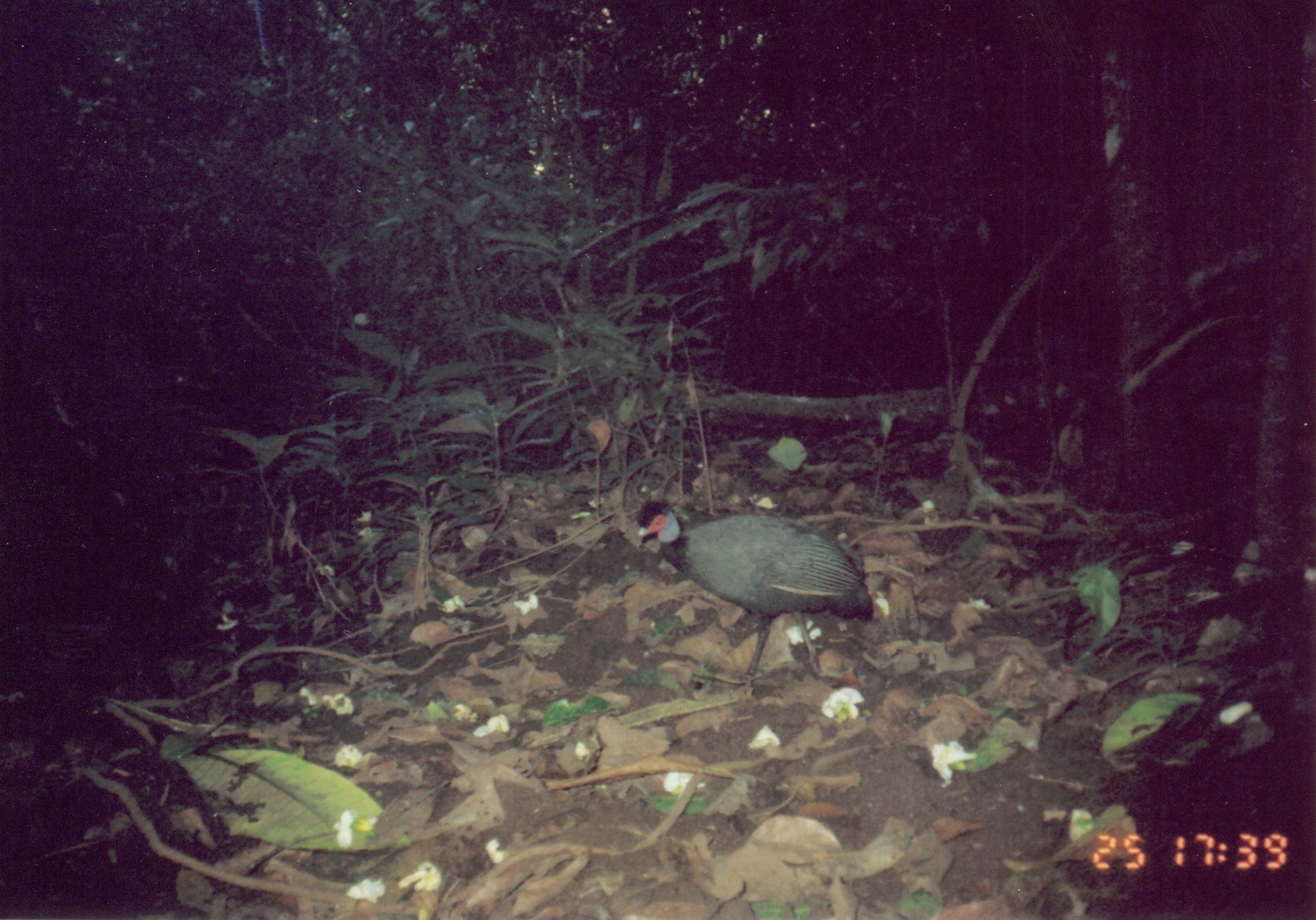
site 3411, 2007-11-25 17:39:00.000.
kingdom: Animalia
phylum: Chordata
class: Aves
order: Galliformes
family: Numididae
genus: Guttera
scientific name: Guttera pucherani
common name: crested guineafowl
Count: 1.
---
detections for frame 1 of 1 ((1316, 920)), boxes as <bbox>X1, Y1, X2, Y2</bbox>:
guttera pucherani: <bbox>632, 497, 874, 682</bbox>